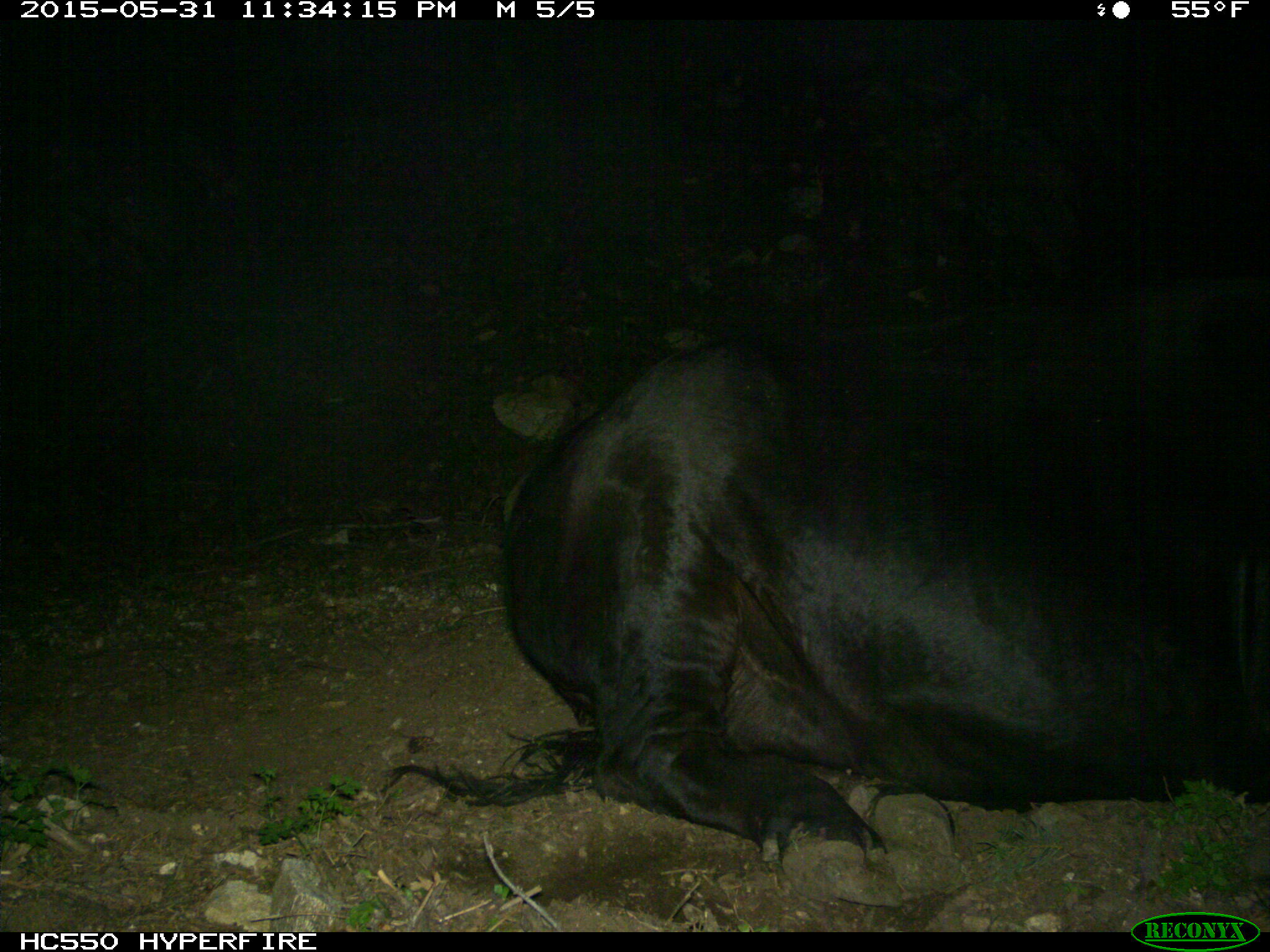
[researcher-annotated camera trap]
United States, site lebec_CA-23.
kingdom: Animalia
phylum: Chordata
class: Mammalia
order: Artiodactyla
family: Bovidae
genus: Bos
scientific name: Bos taurus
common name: domestic cow